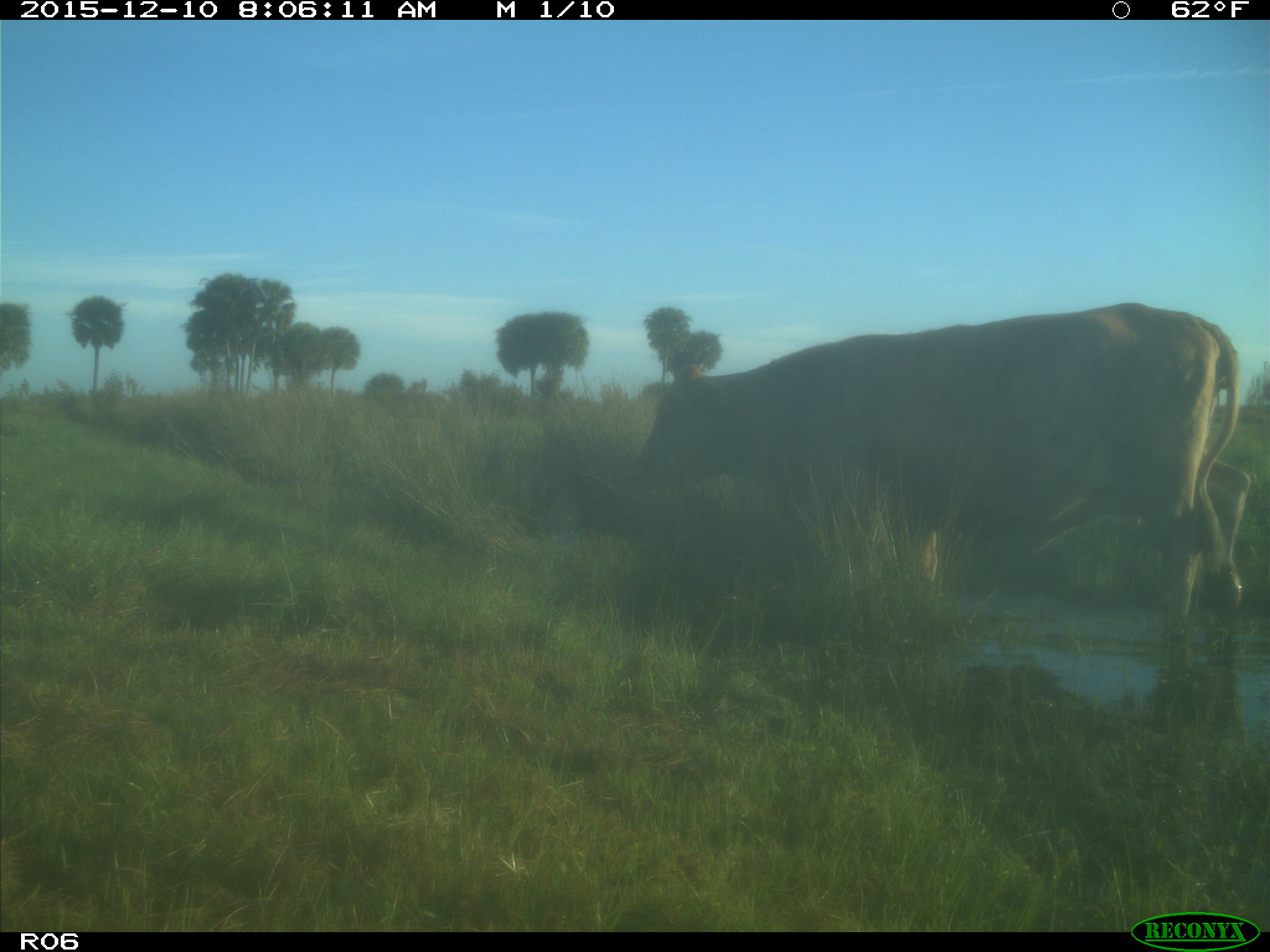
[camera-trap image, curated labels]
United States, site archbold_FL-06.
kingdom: Animalia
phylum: Chordata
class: Mammalia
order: Artiodactyla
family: Bovidae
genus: Bos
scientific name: Bos taurus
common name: domestic cow